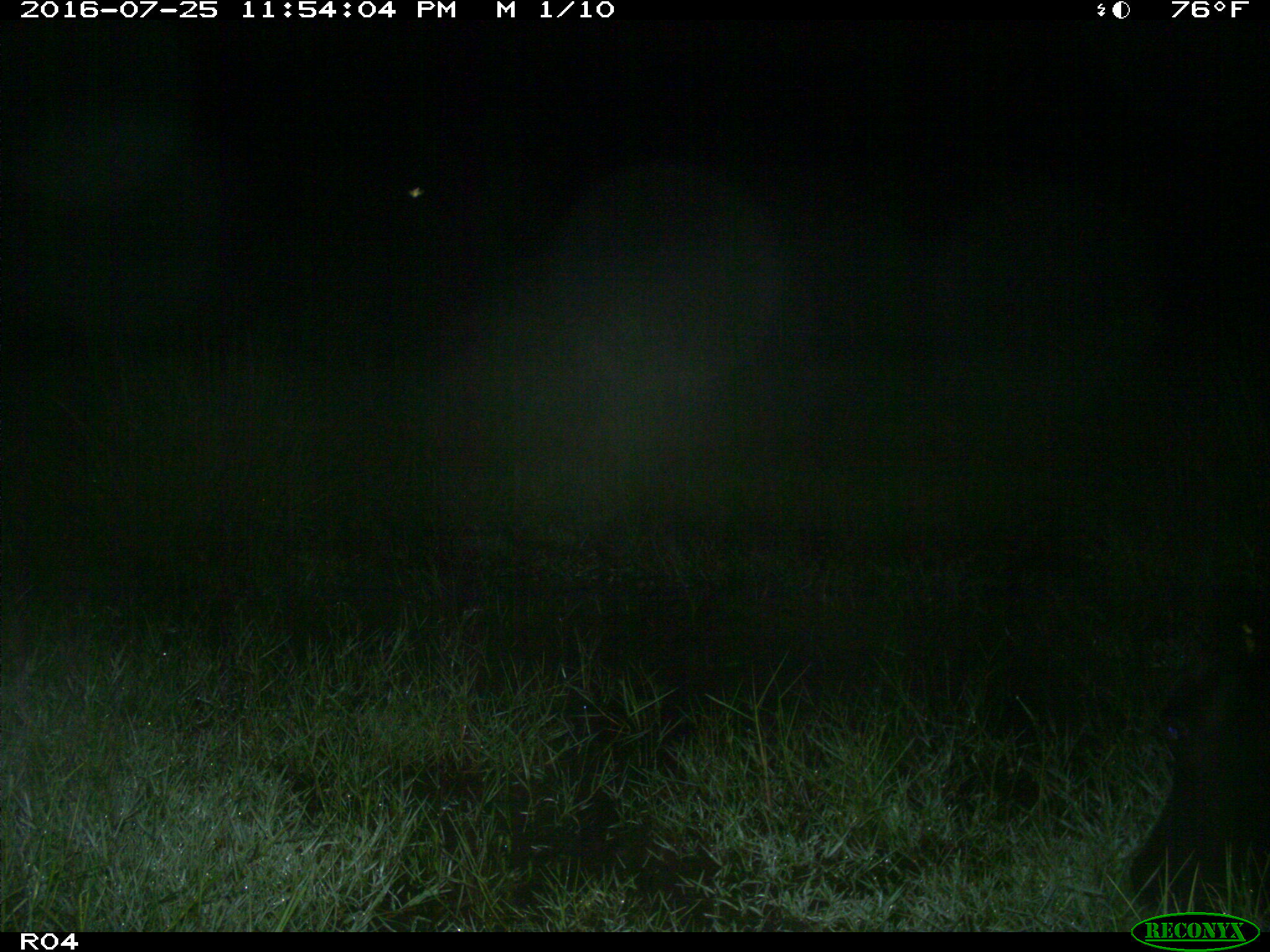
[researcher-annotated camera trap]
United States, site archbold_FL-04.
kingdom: Animalia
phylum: Chordata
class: Mammalia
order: Artiodactyla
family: Suidae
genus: Sus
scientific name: Sus scrofa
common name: wild boar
Sus scrofa (wild boar).